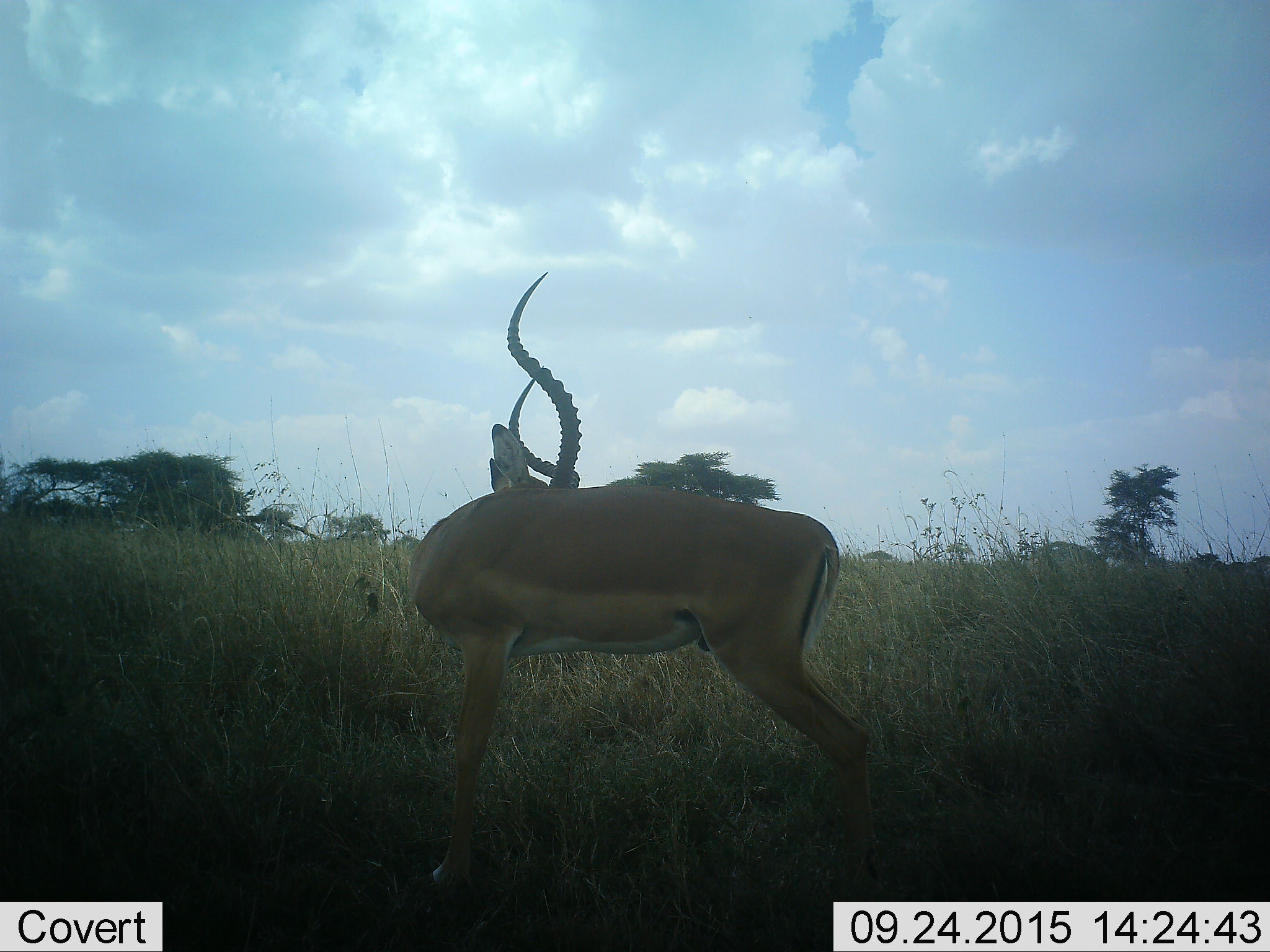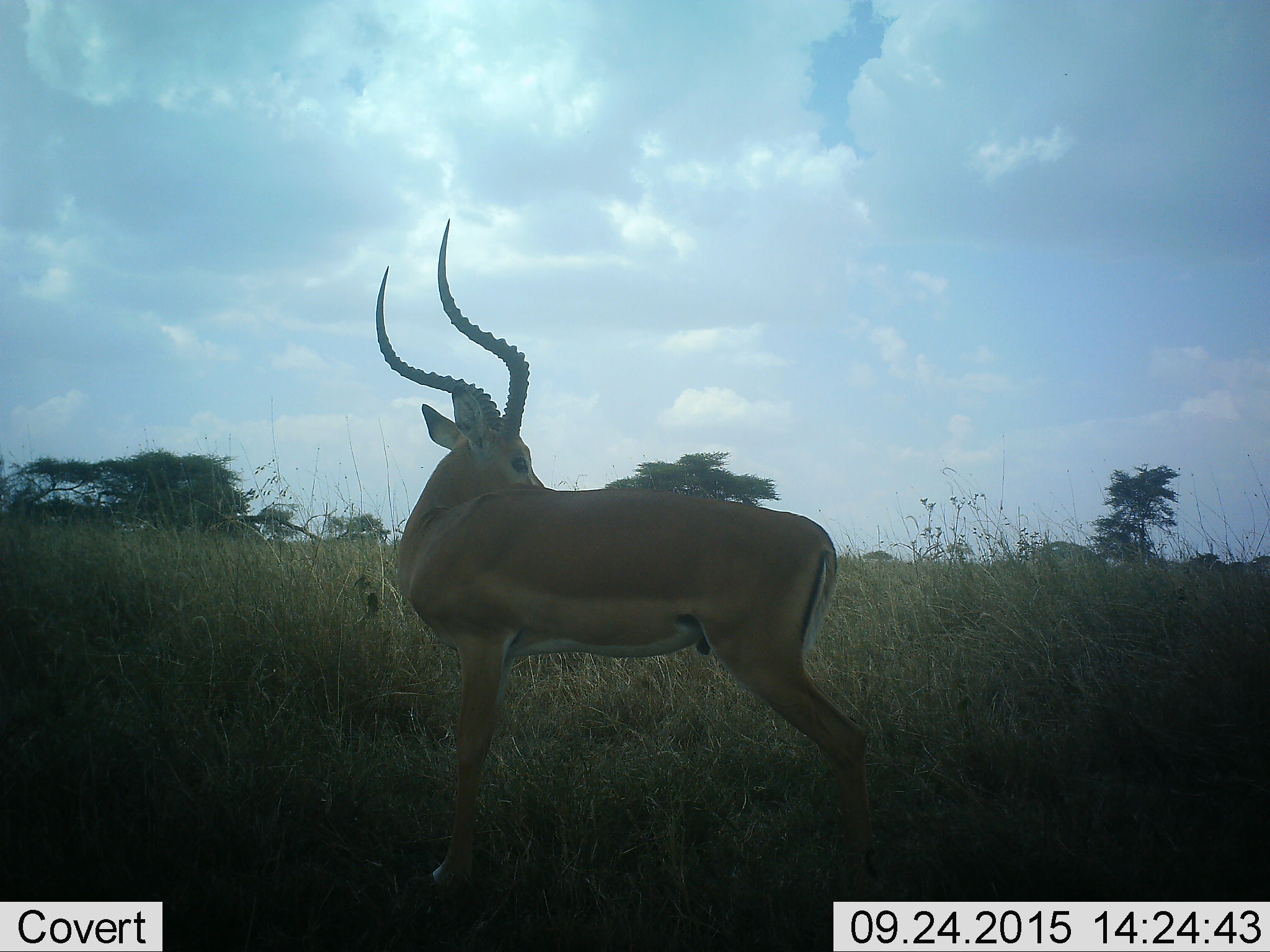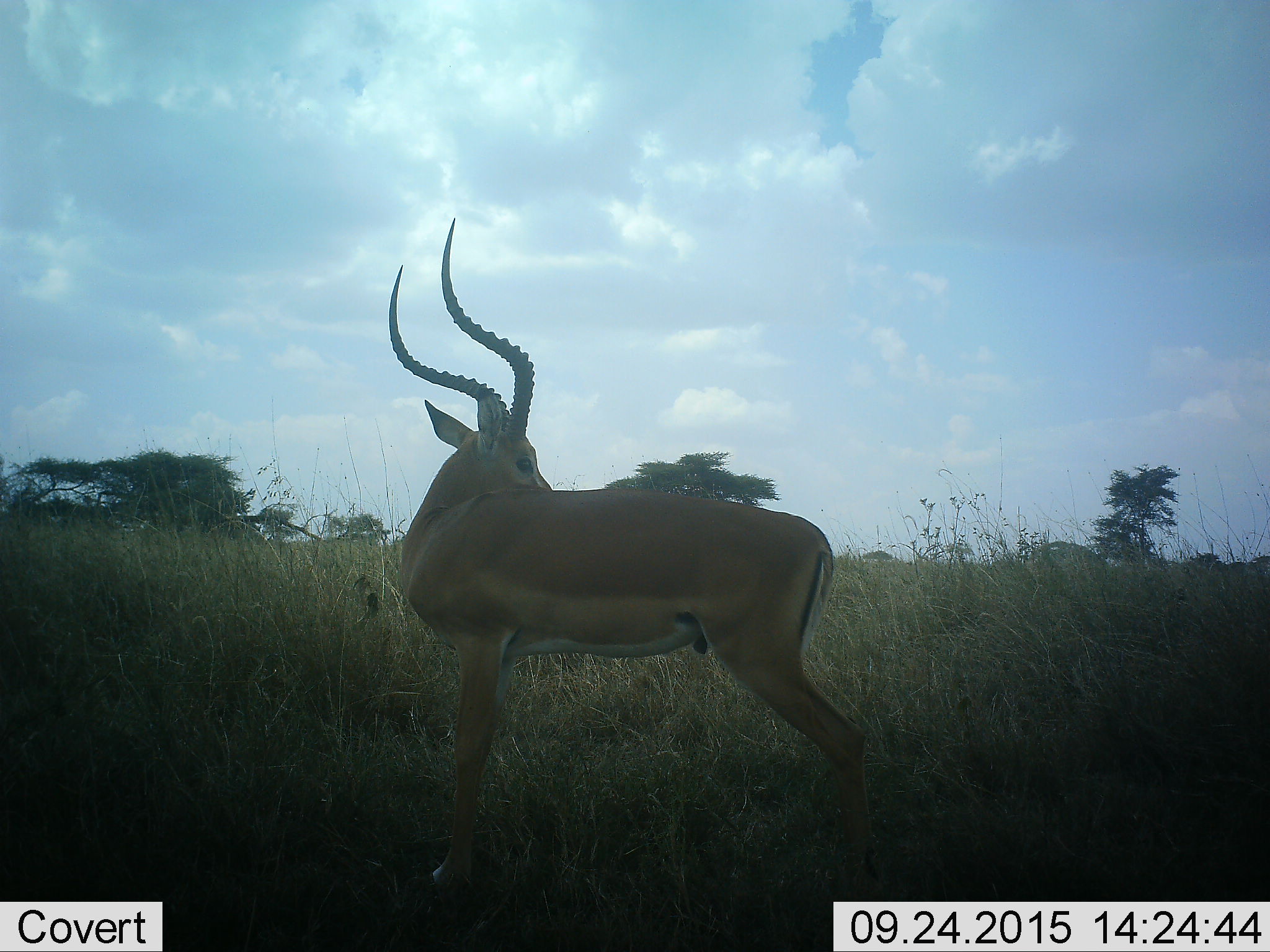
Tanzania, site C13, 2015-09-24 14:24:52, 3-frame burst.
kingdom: Animalia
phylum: Chordata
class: Mammalia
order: Artiodactyla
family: Bovidae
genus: Aepyceros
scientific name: Aepyceros melampus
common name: impala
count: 1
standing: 78%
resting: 11%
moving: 11%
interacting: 0%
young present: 0%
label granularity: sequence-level